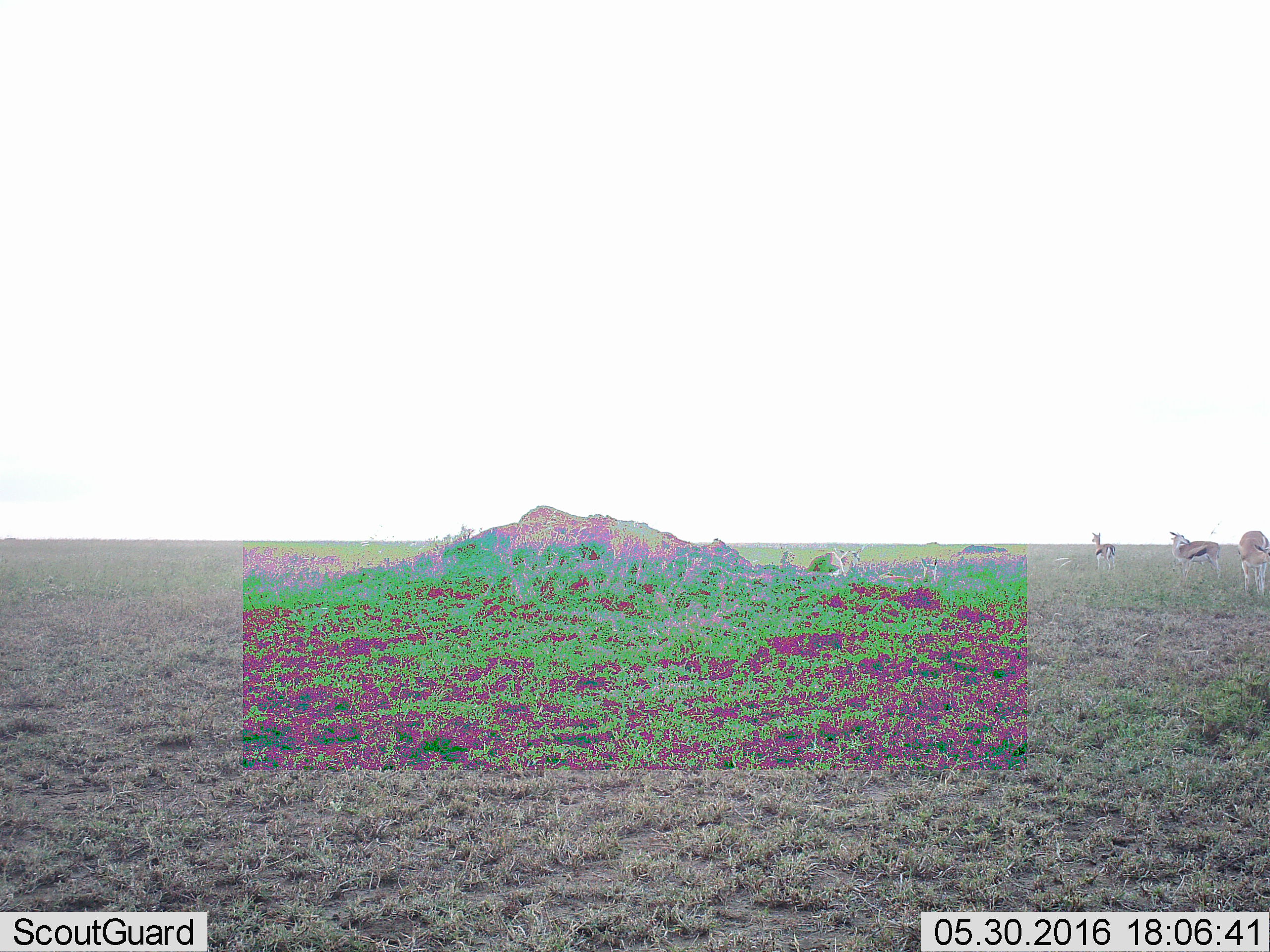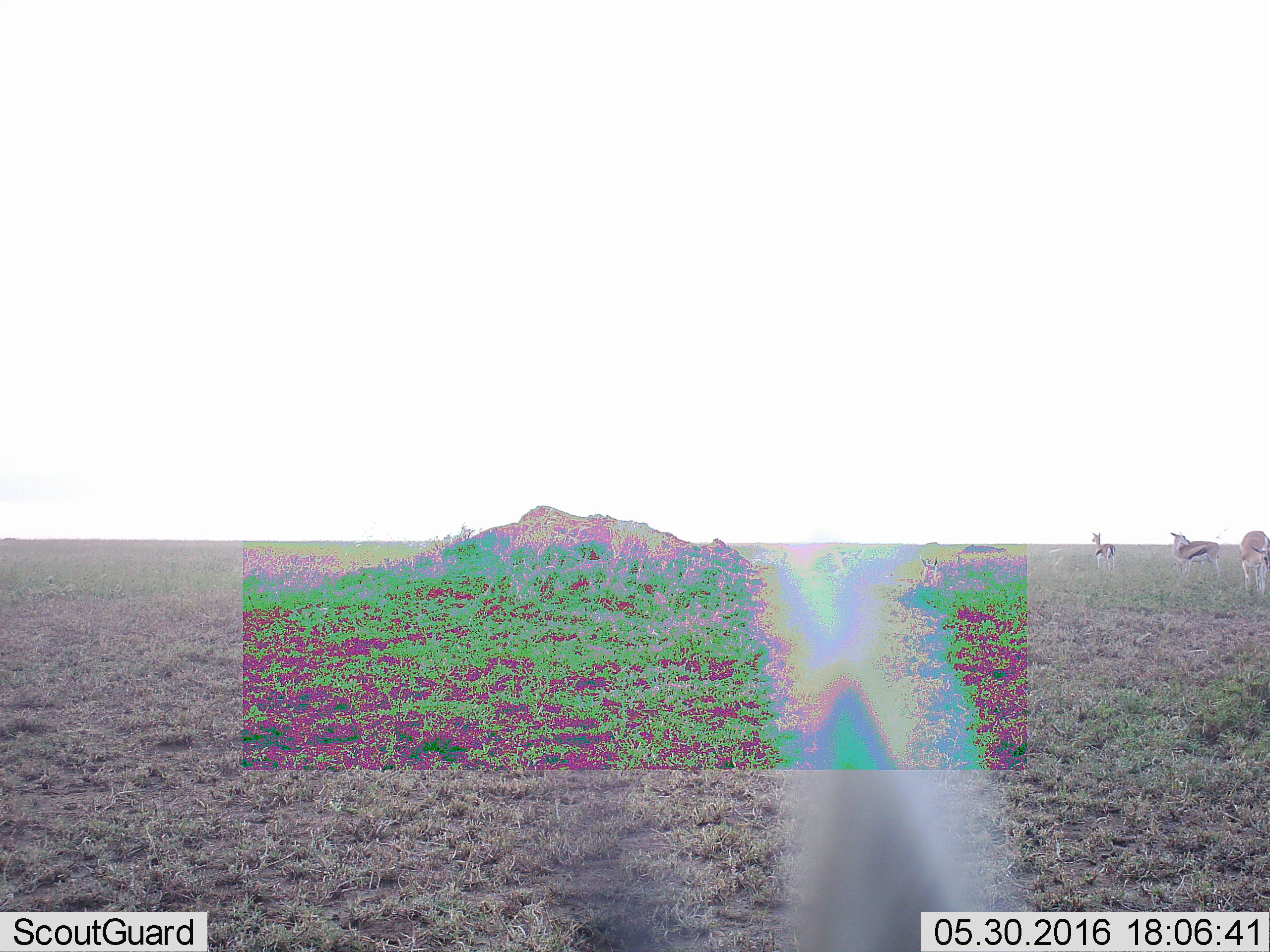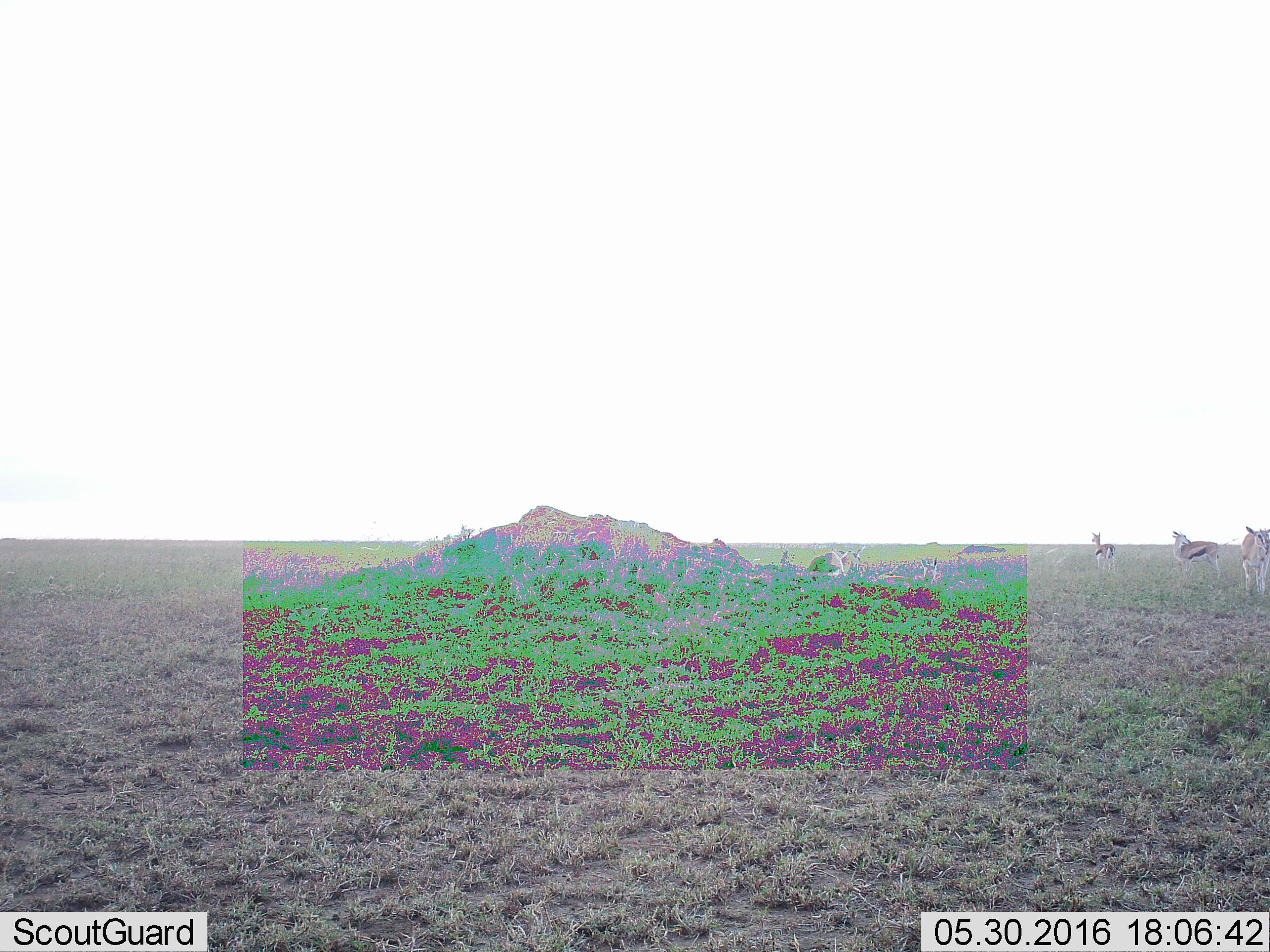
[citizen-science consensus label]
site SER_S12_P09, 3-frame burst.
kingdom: Animalia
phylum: Chordata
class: Mammalia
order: Artiodactyla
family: Bovidae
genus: Eudorcas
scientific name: Eudorcas thomsonii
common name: thomson's gazelle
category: gazellethomsons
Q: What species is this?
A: Gazellethomsons (thomson's gazelle) (Eudorcas thomsonii).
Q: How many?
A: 5.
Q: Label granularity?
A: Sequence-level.